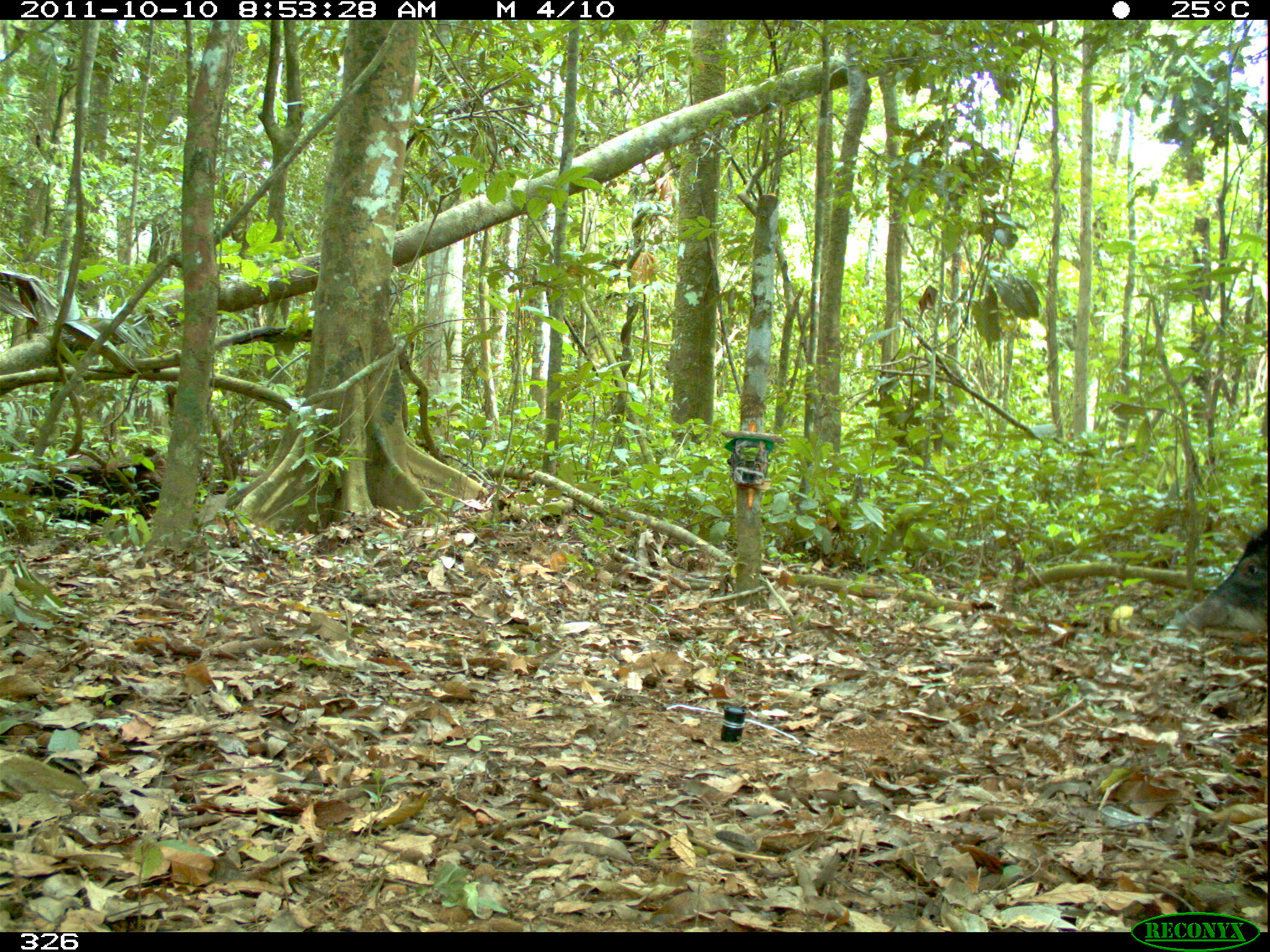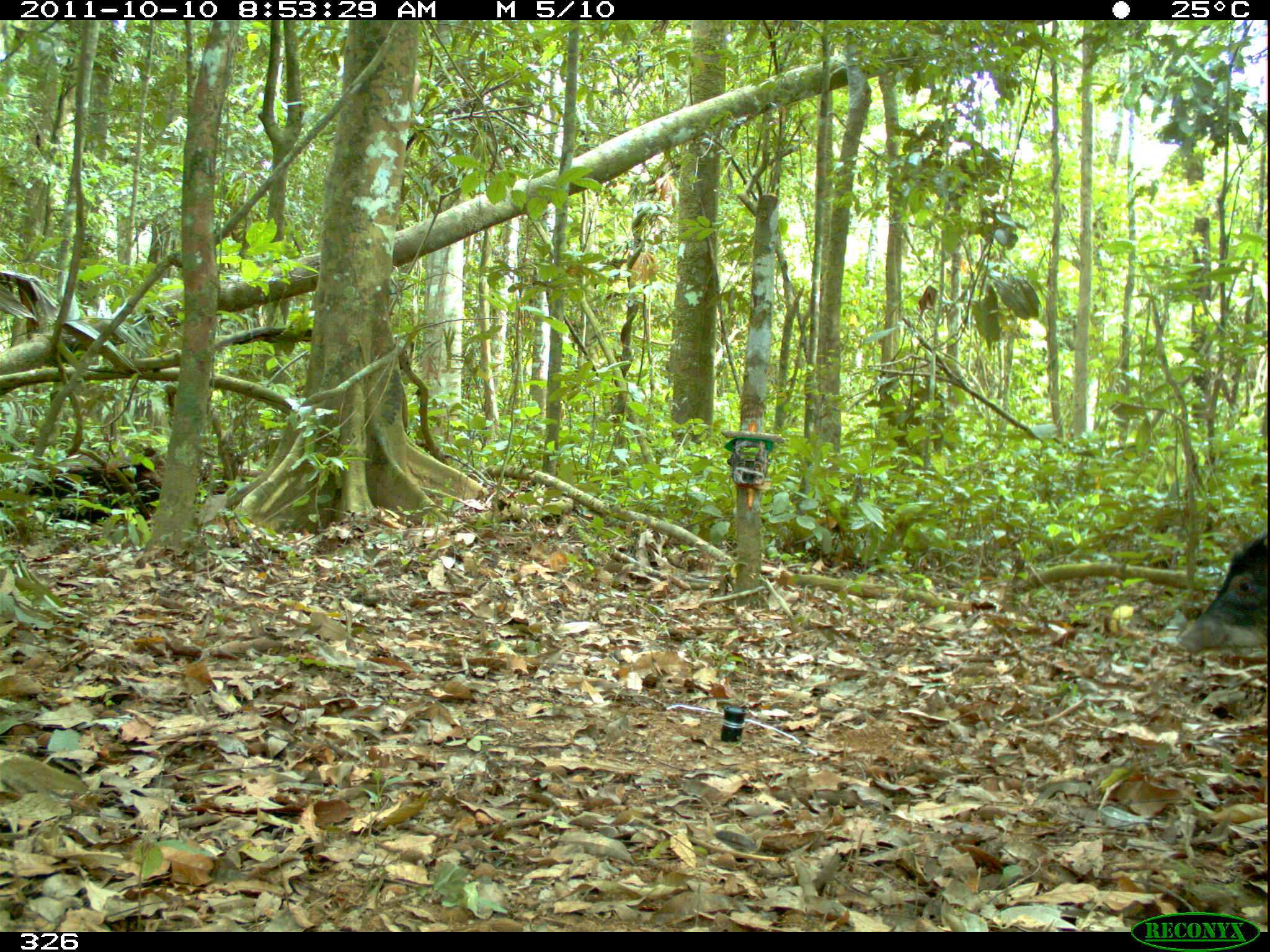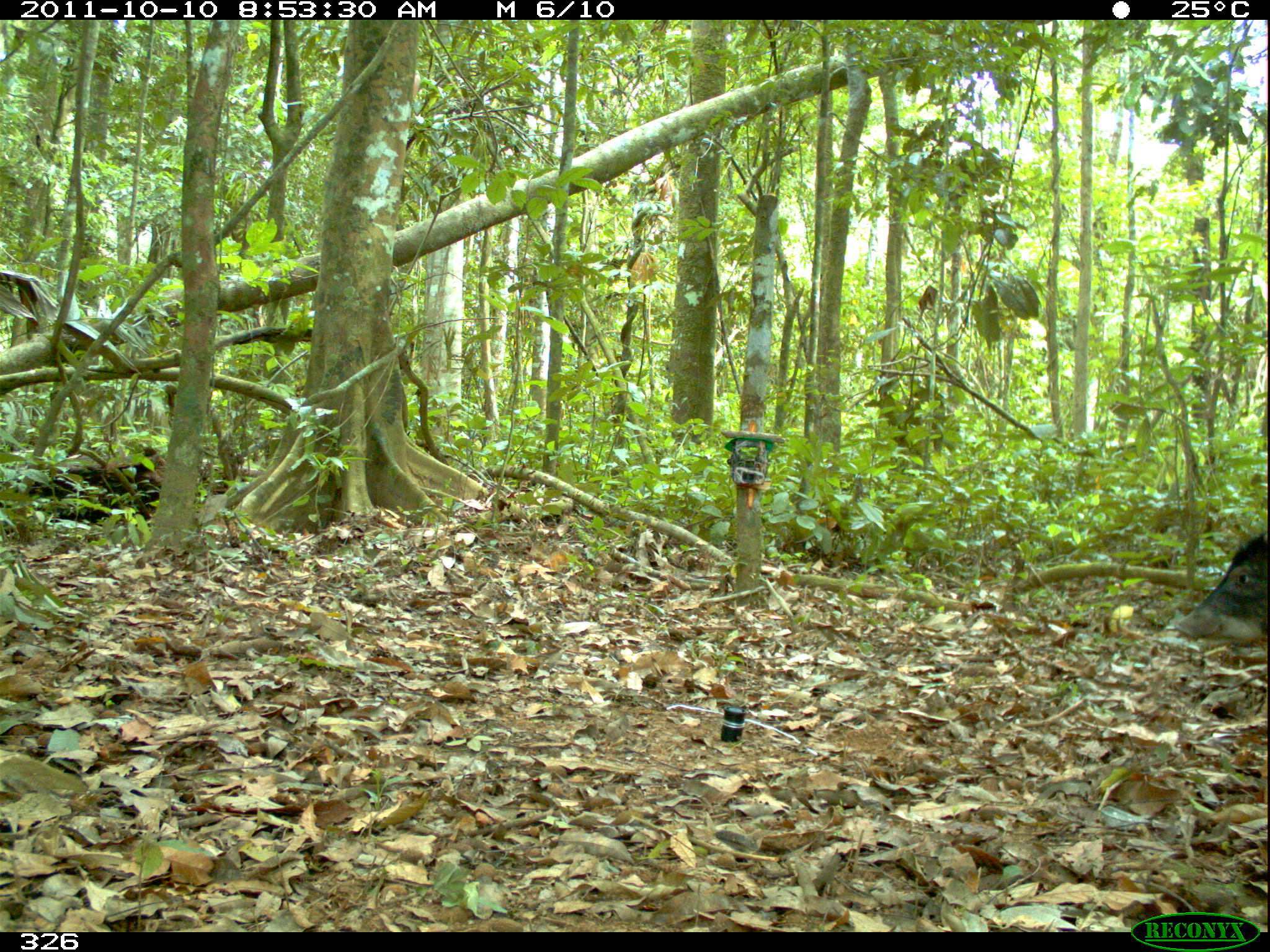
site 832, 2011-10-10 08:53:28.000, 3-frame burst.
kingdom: Animalia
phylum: Chordata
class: Mammalia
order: Artiodactyla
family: Tayassuidae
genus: Tayassu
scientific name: Tayassu pecari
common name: white-lipped peccary